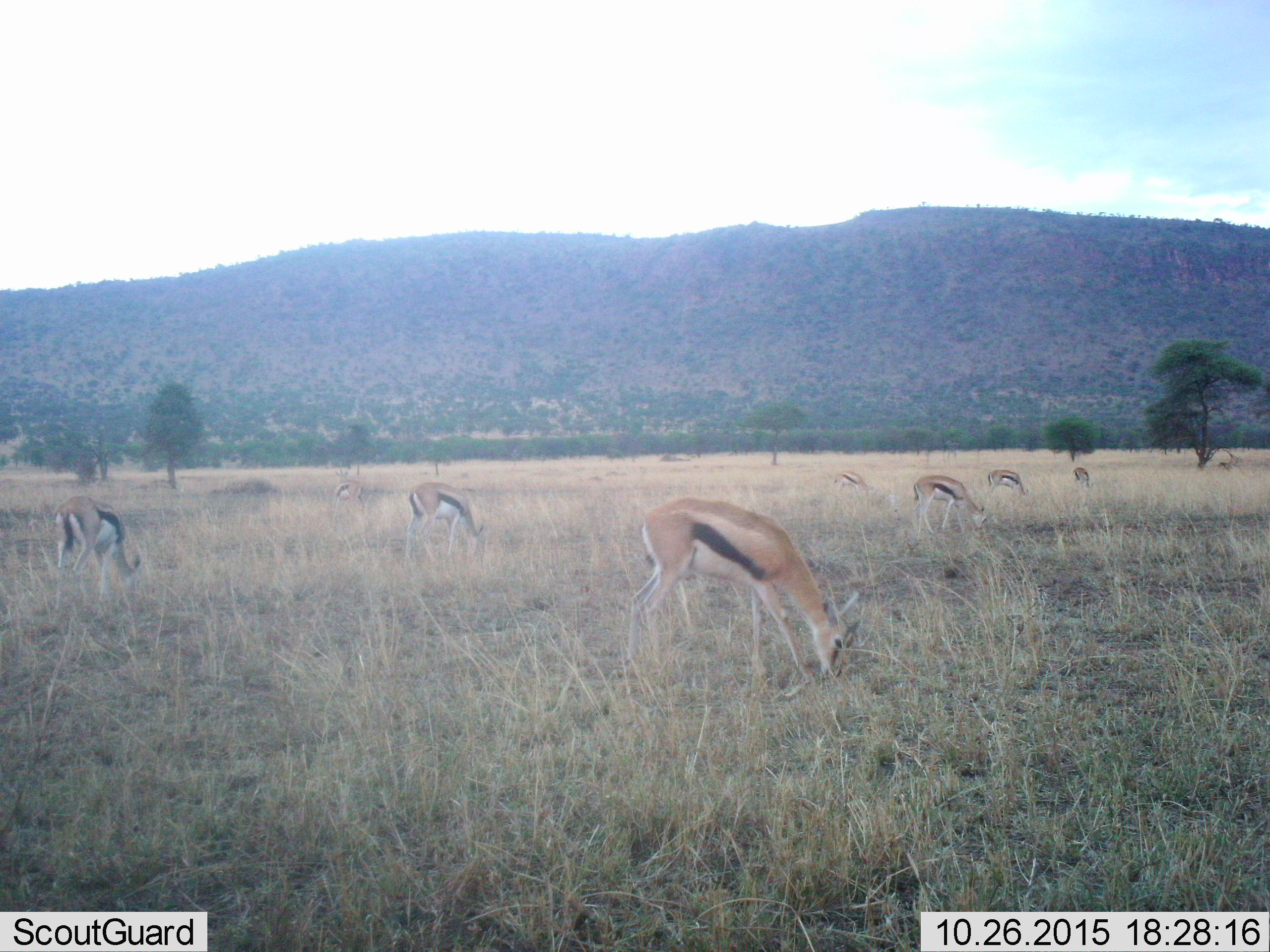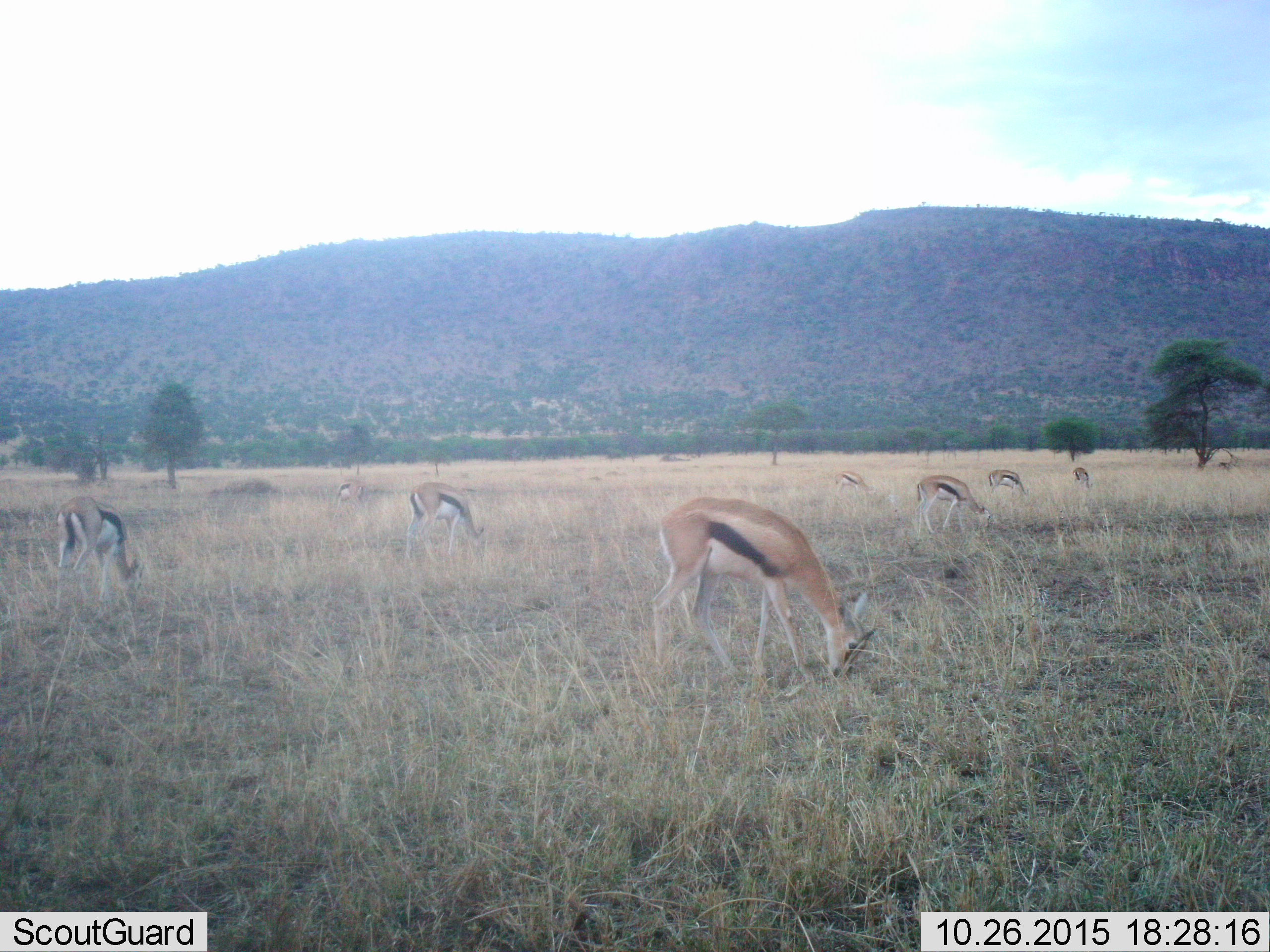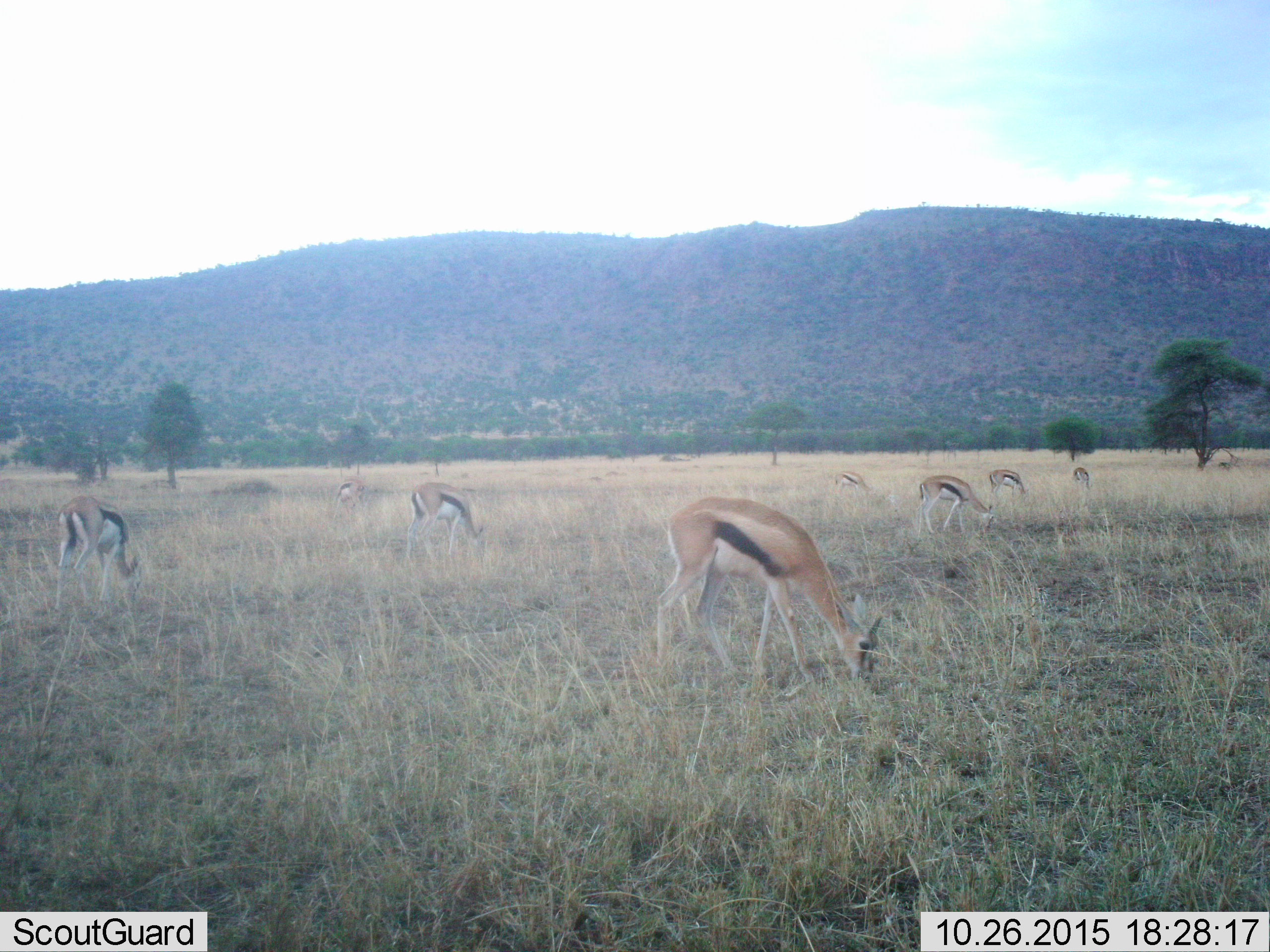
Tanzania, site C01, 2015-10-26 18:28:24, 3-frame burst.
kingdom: Animalia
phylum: Chordata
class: Mammalia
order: Artiodactyla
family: Bovidae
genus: Eudorcas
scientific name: Eudorcas thomsonii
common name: thomson's gazelle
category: gazellethomsons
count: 8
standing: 25%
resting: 0%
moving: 10%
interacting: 0%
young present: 10%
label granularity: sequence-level